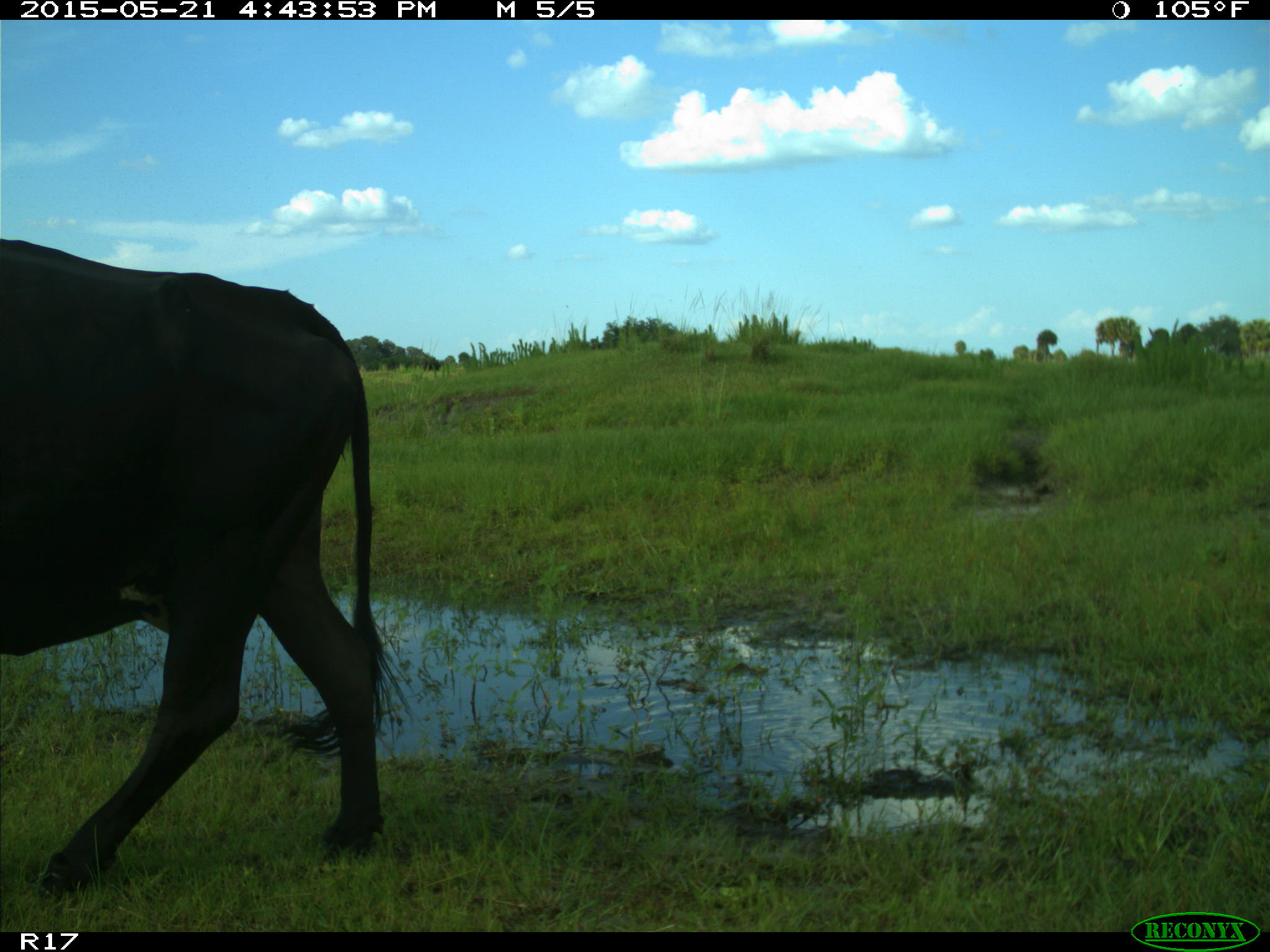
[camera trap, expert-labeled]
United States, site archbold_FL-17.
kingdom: Animalia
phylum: Chordata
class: Mammalia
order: Artiodactyla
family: Bovidae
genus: Bos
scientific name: Bos taurus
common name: domestic cow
Bos taurus (domestic cow).